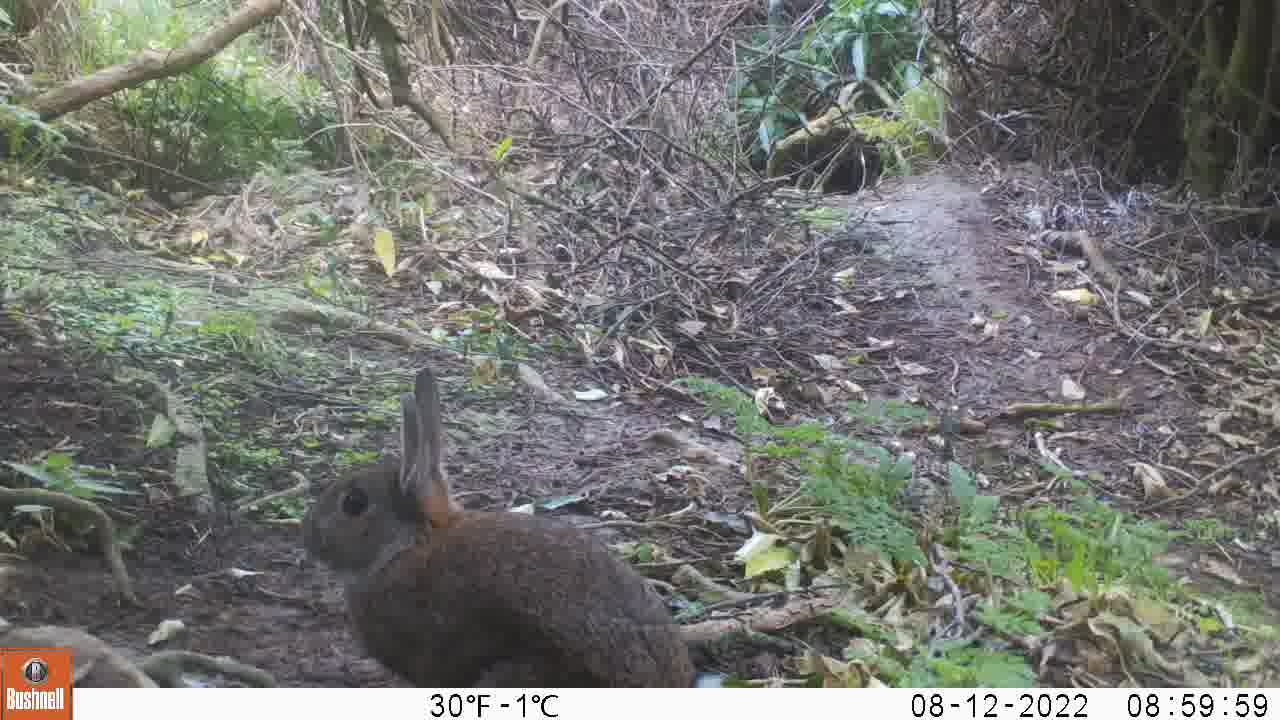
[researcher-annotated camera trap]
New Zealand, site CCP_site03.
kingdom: Animalia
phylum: Chordata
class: Mammalia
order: Lagomorpha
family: Leporidae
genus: Oryctolagus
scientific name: Oryctolagus cuniculus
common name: european rabbit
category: rabbit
Rabbit (european rabbit) (Oryctolagus cuniculus).